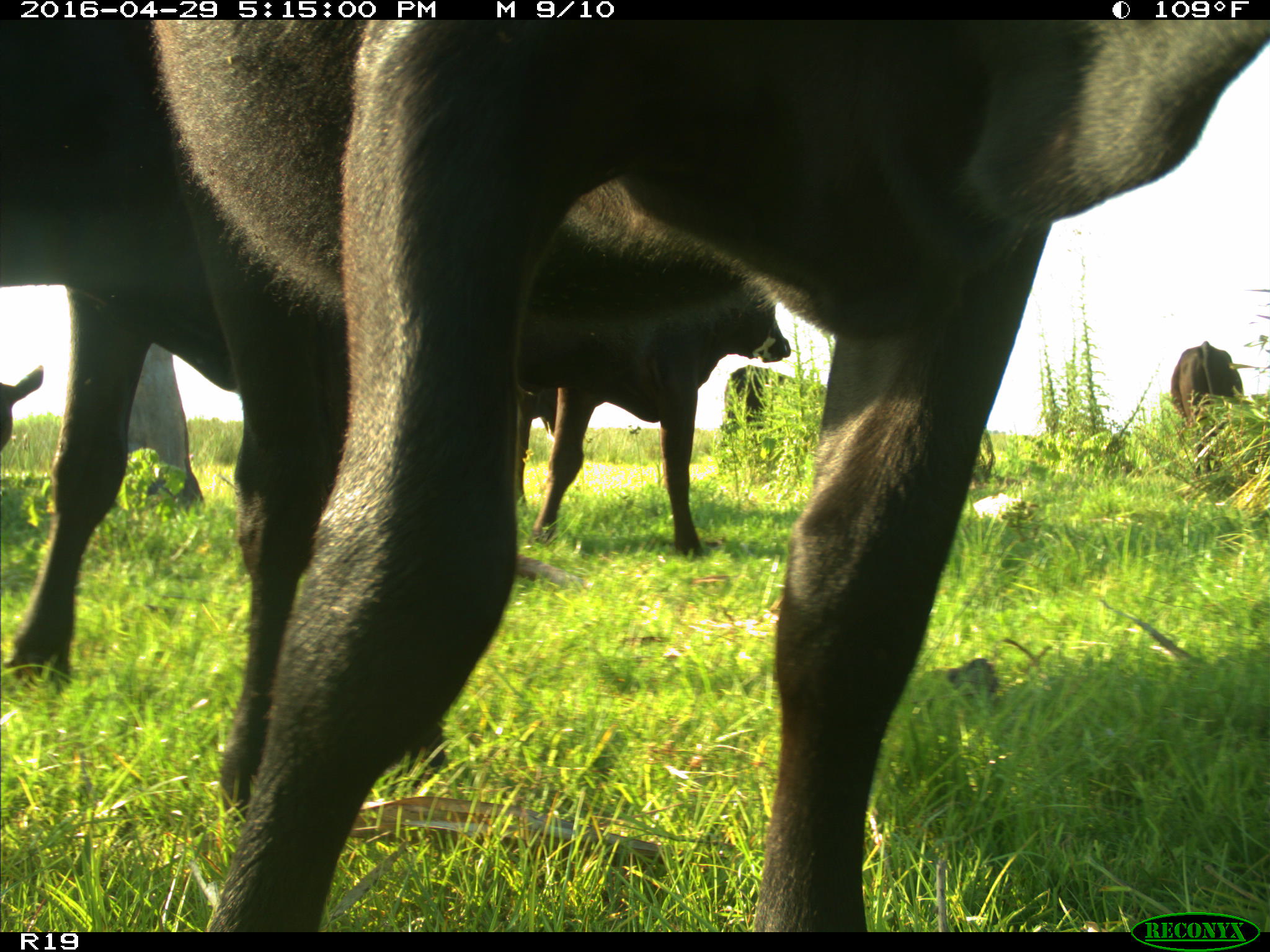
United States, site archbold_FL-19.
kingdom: Animalia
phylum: Chordata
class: Mammalia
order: Artiodactyla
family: Bovidae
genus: Bos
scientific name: Bos taurus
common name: domestic cow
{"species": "Bos taurus (domestic cow)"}